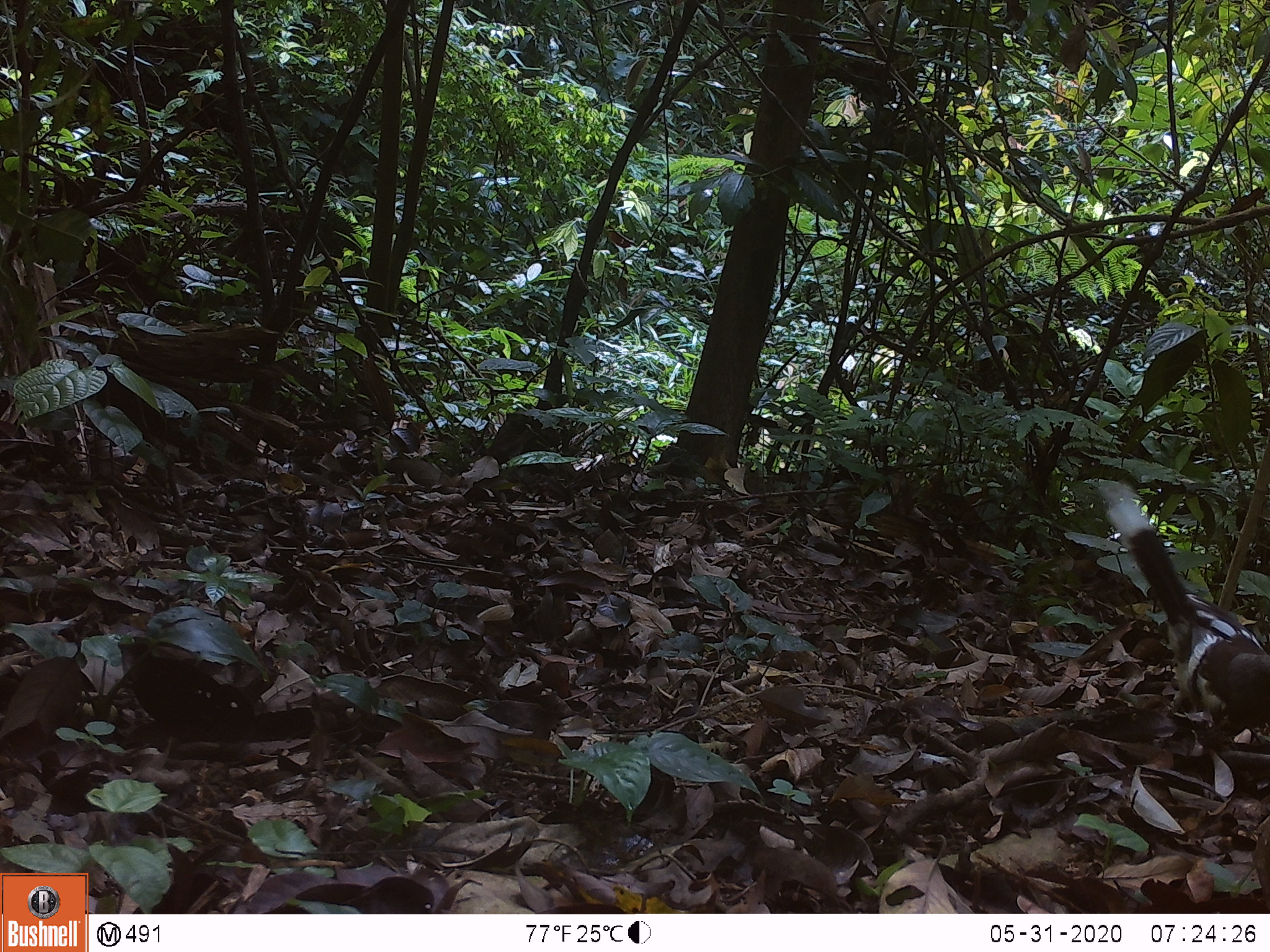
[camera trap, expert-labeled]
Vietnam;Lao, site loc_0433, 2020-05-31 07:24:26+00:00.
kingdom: Animalia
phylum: Chordata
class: Aves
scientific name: Aves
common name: bird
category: unidentified bird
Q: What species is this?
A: Unidentified bird (bird) (Aves).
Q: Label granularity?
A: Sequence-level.